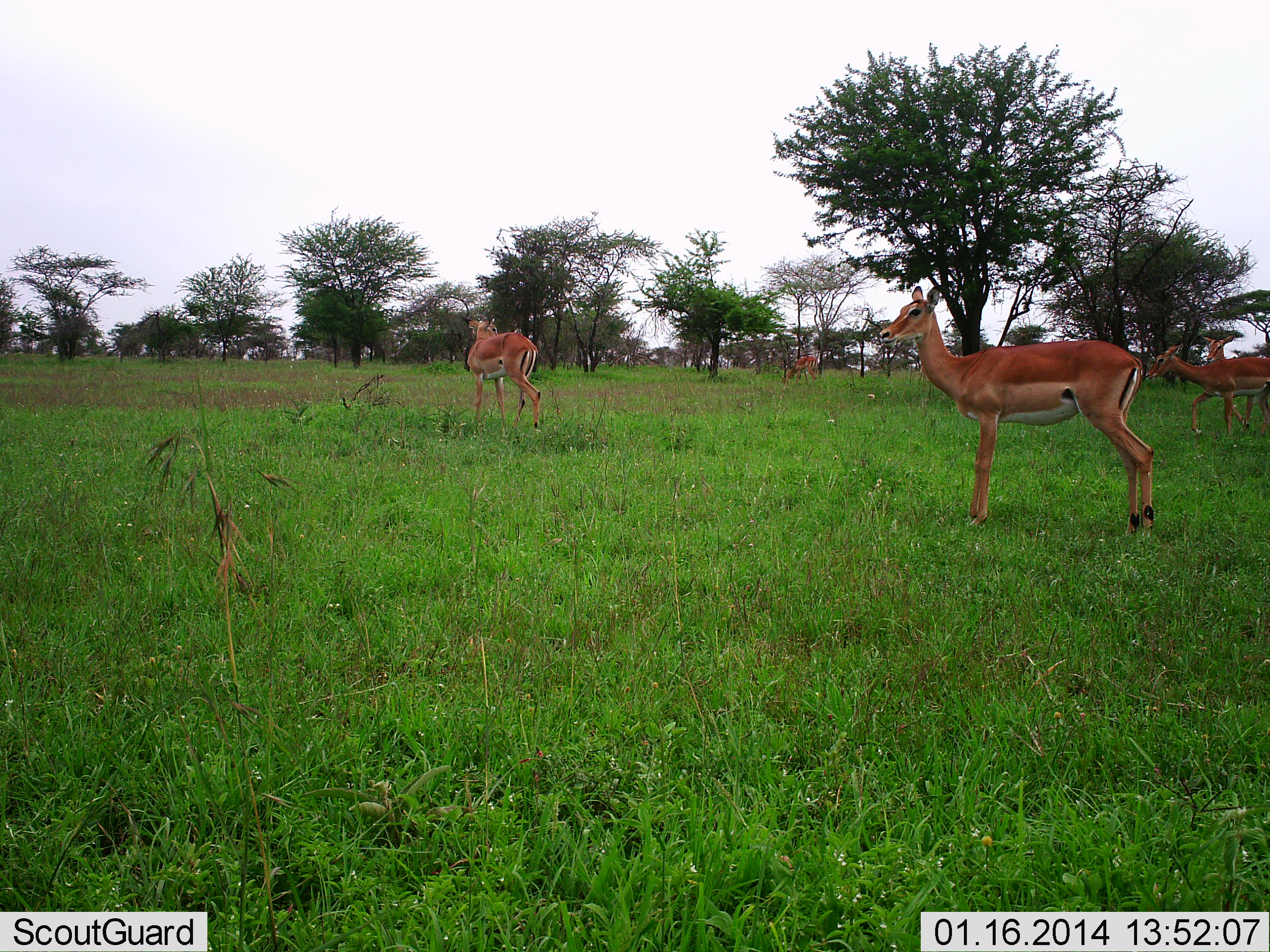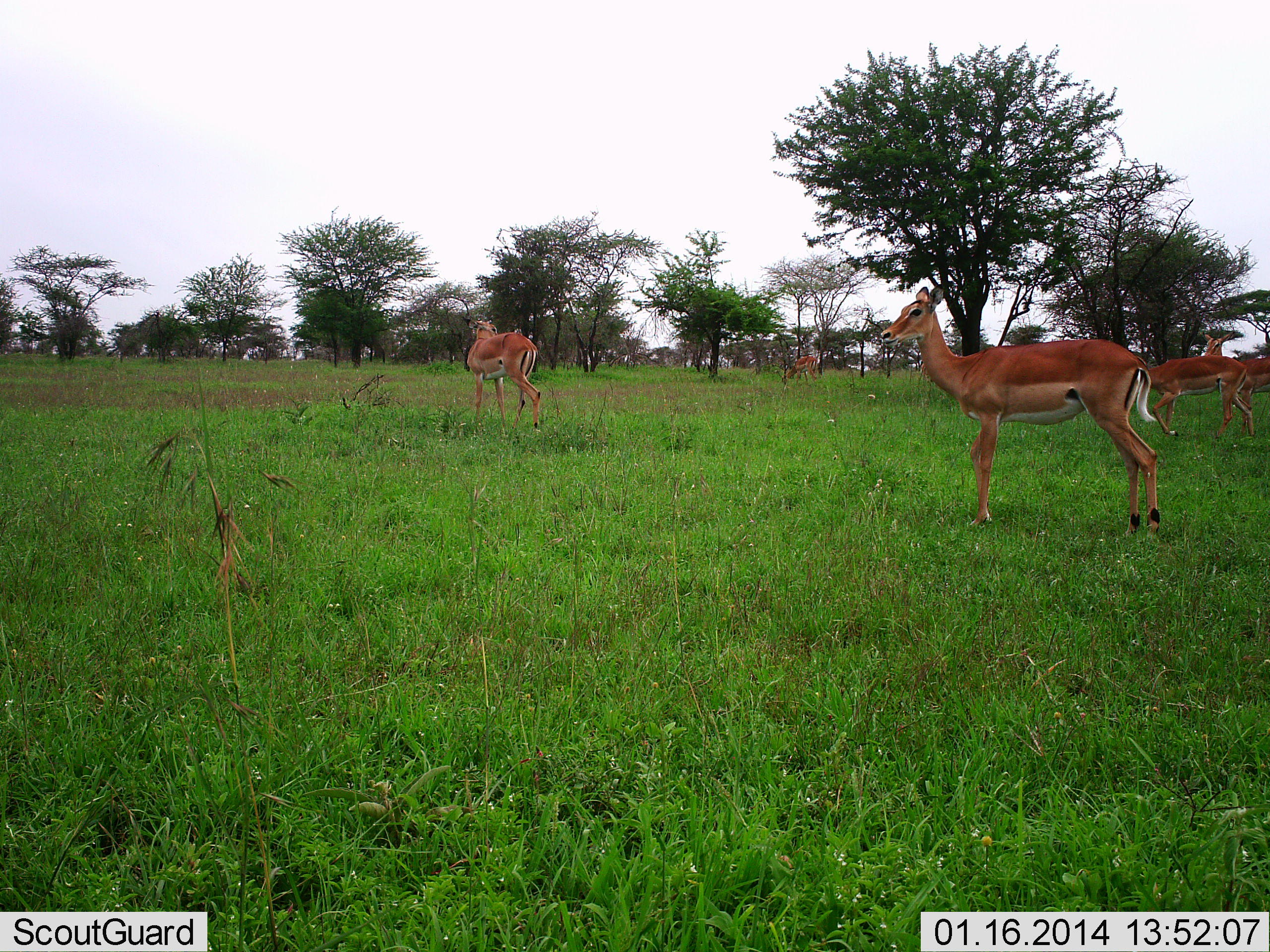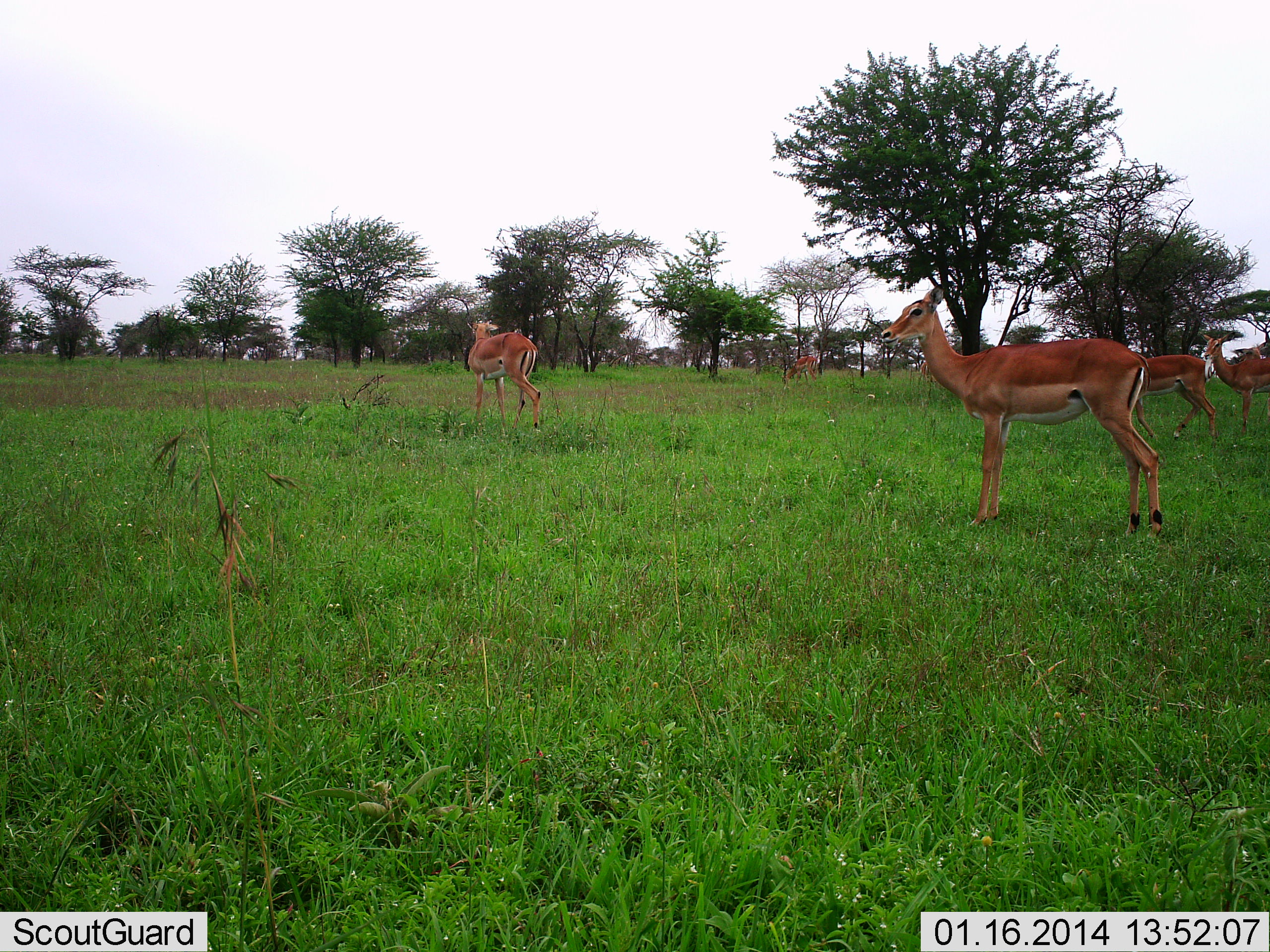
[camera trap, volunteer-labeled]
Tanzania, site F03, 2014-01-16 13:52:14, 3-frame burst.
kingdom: Animalia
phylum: Chordata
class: Mammalia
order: Artiodactyla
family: Bovidae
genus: Aepyceros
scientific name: Aepyceros melampus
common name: impala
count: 5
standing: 100%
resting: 0%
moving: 50%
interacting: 0%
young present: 0%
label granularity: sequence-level